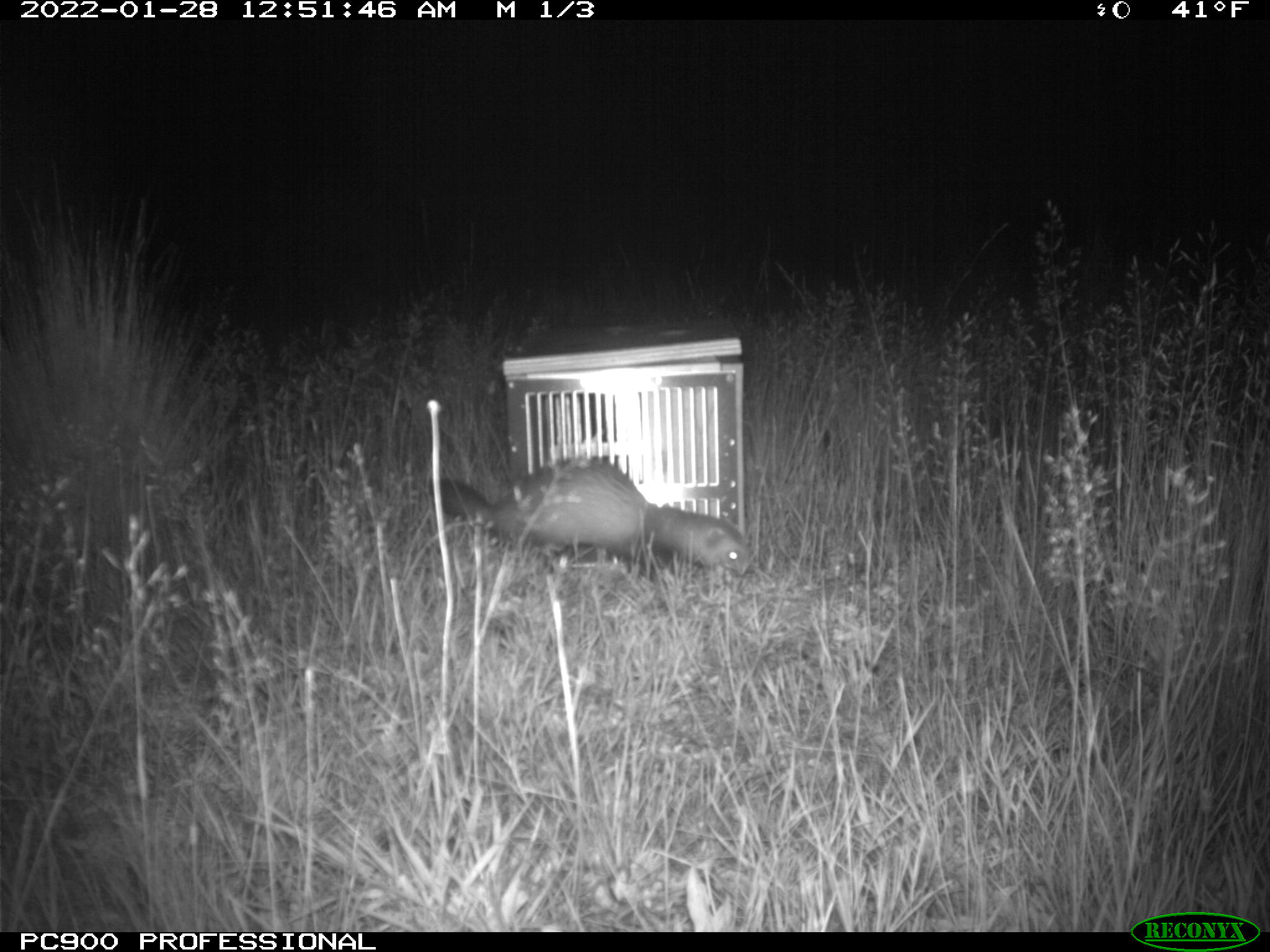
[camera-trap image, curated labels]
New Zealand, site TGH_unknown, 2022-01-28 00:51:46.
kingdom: Animalia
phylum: Chordata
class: Mammalia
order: Carnivora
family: Mustelidae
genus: Mustela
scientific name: Mustela furo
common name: ferret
Ferret (Mustela furo).